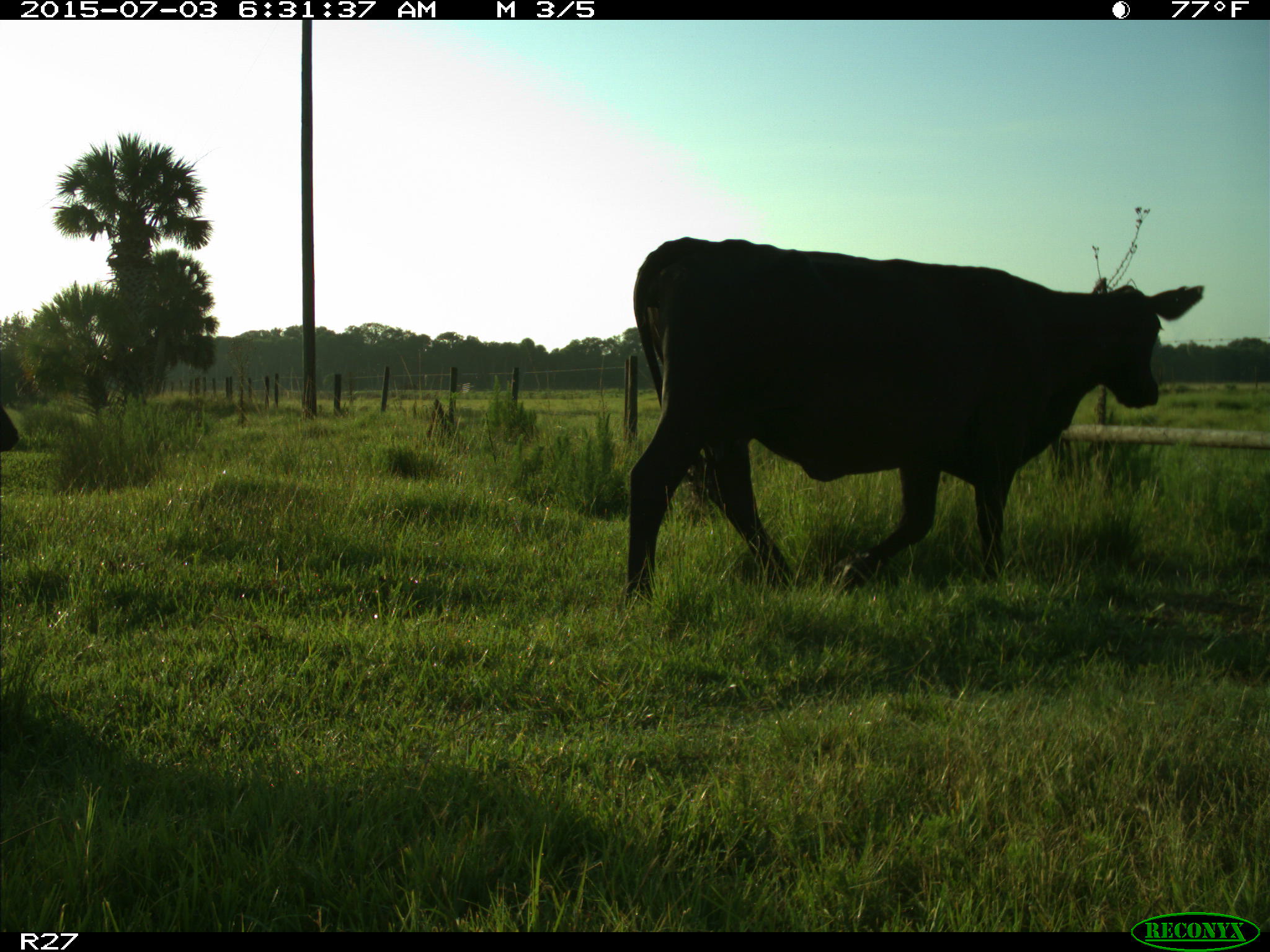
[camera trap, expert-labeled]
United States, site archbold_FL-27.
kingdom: Animalia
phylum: Chordata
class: Mammalia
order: Artiodactyla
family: Bovidae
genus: Bos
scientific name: Bos taurus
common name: domestic cow